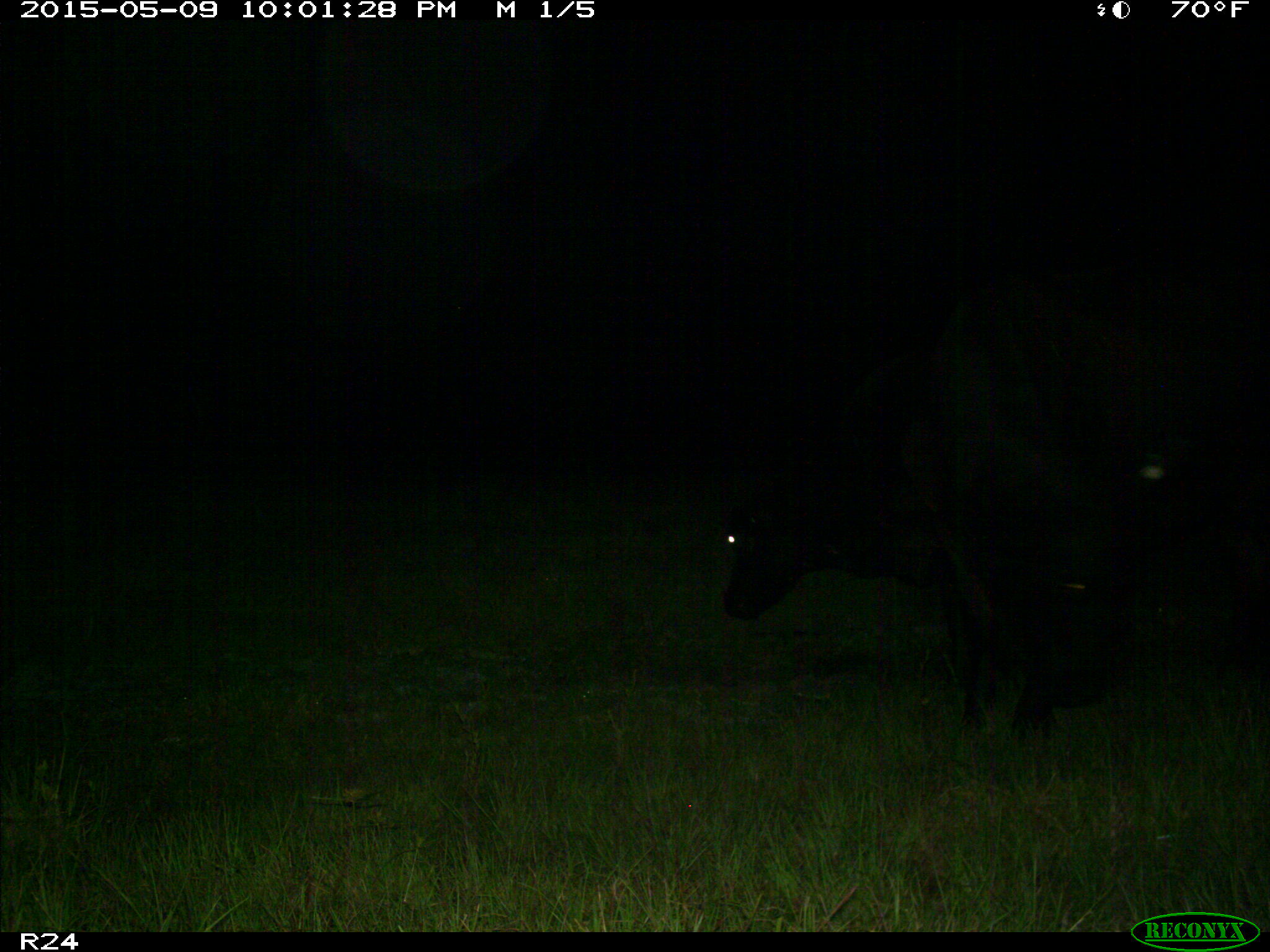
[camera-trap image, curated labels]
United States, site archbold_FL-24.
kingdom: Animalia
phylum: Chordata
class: Mammalia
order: Artiodactyla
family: Bovidae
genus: Bos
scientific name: Bos taurus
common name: domestic cow